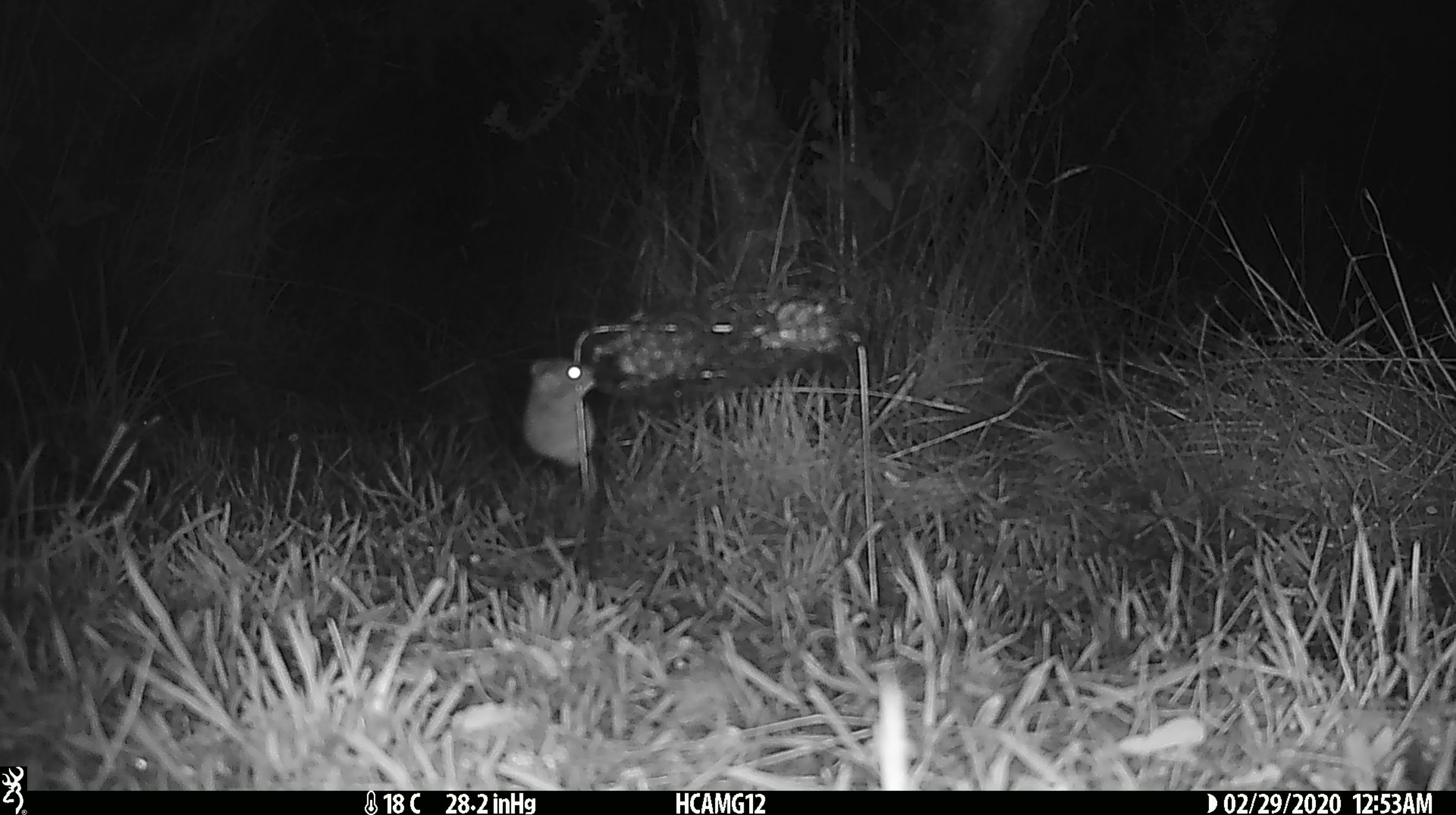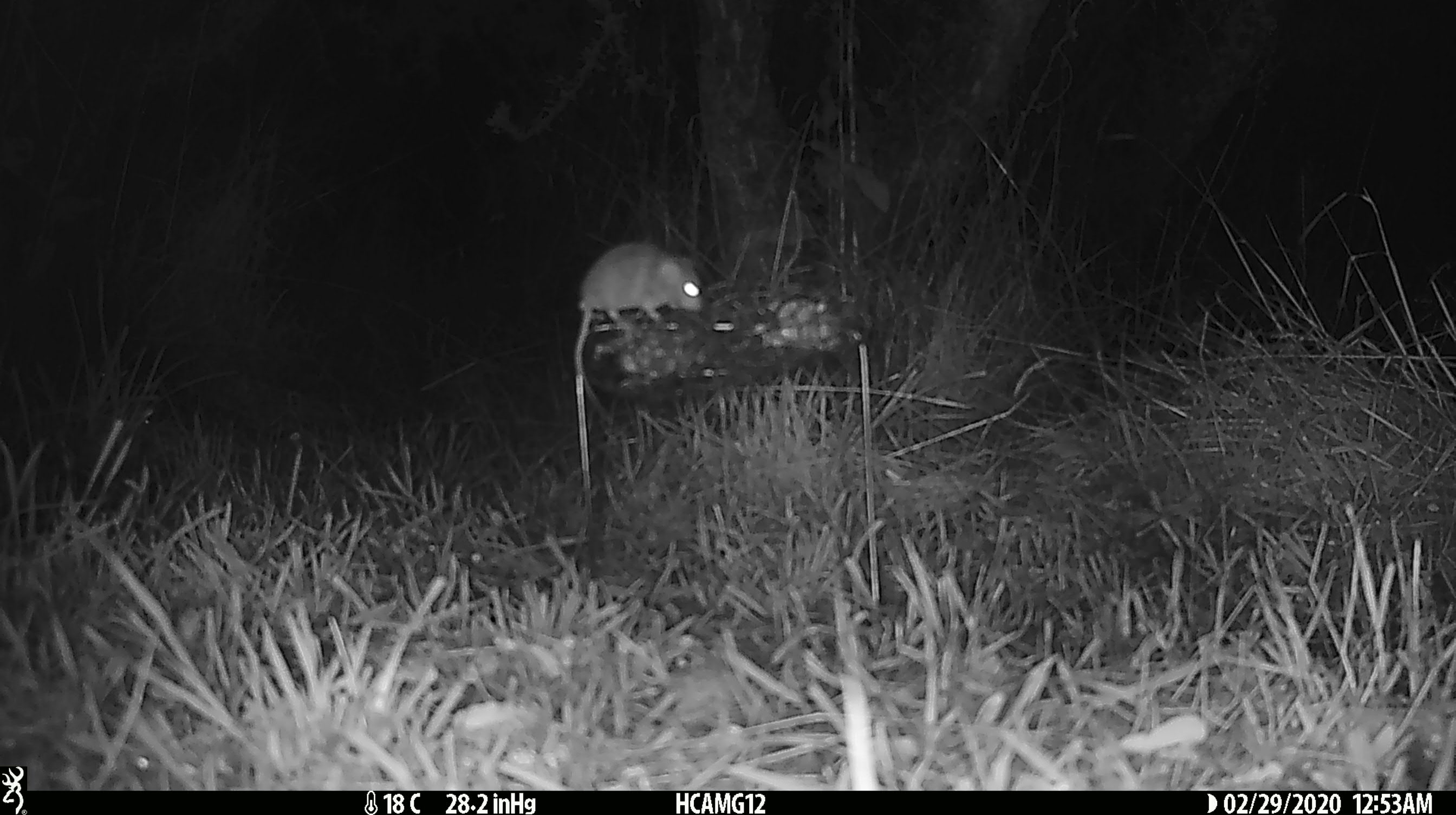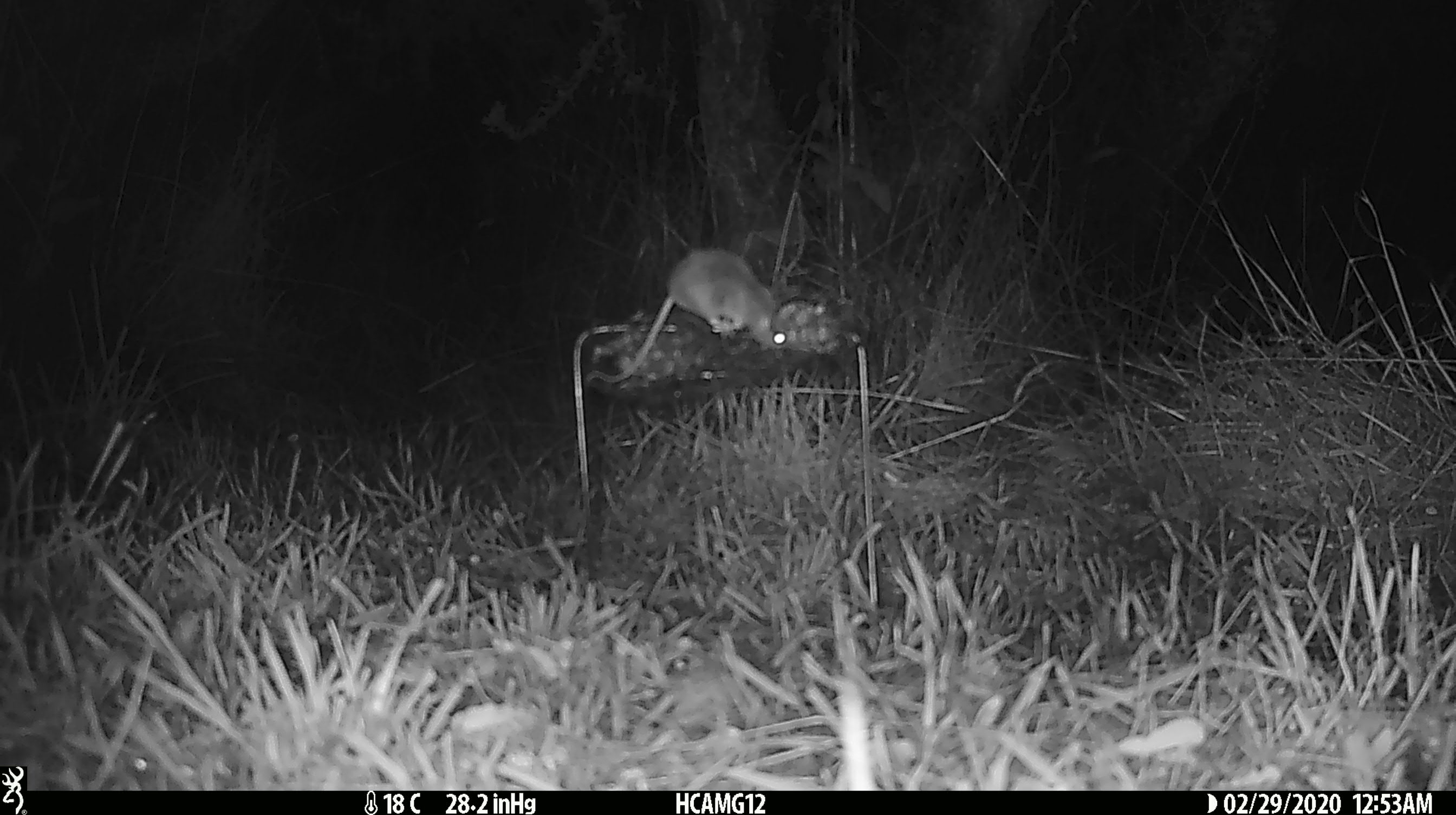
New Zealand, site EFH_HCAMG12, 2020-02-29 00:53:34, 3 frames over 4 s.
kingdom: Animalia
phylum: Chordata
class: Mammalia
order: Rodentia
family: Muridae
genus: Mus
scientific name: Mus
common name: mouse